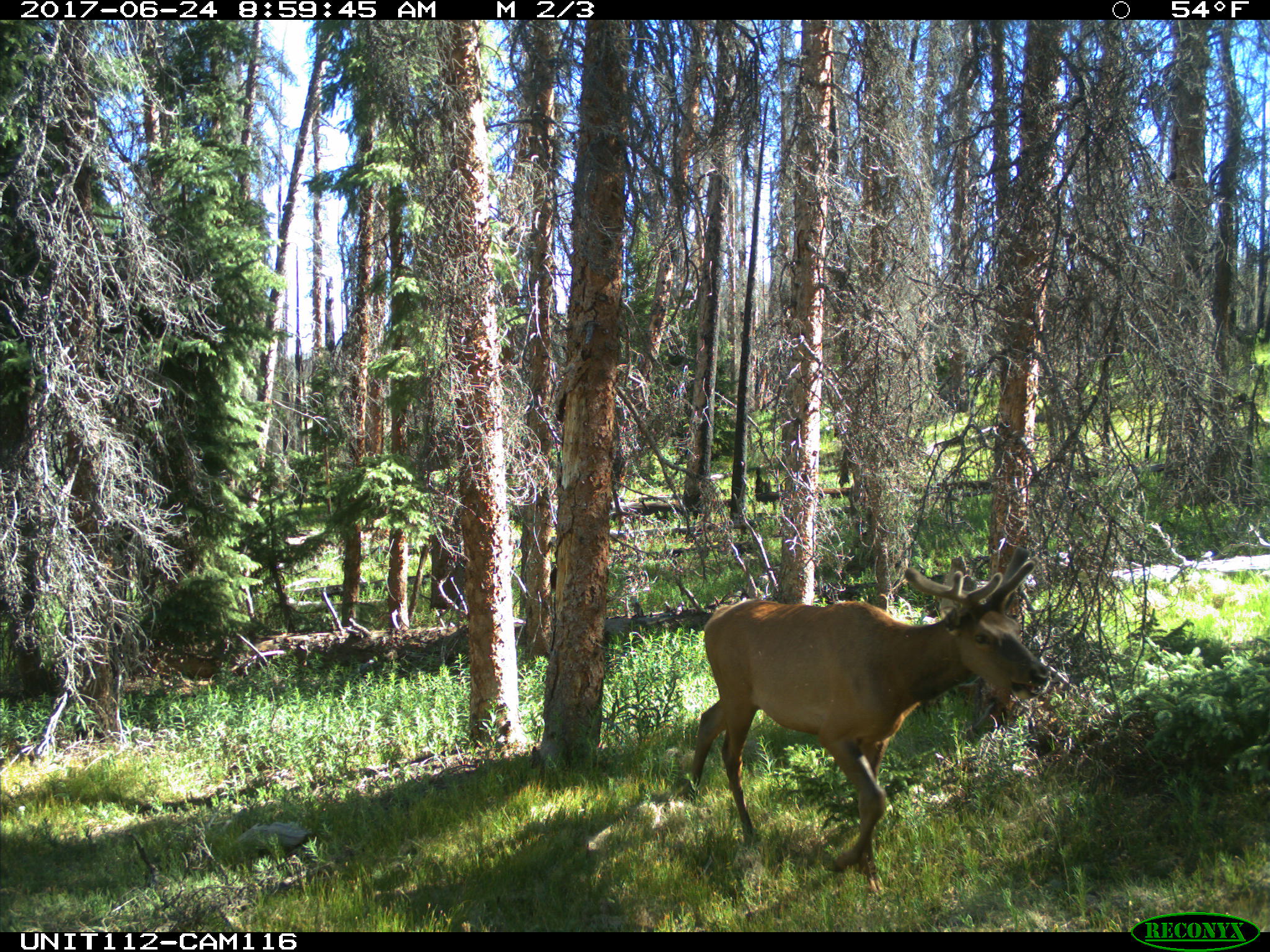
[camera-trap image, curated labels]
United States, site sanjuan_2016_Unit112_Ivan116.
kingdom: Animalia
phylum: Chordata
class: Mammalia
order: Artiodactyla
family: Cervidae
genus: Cervus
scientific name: Cervus elaphus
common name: red deer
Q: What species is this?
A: Cervus elaphus (red deer).